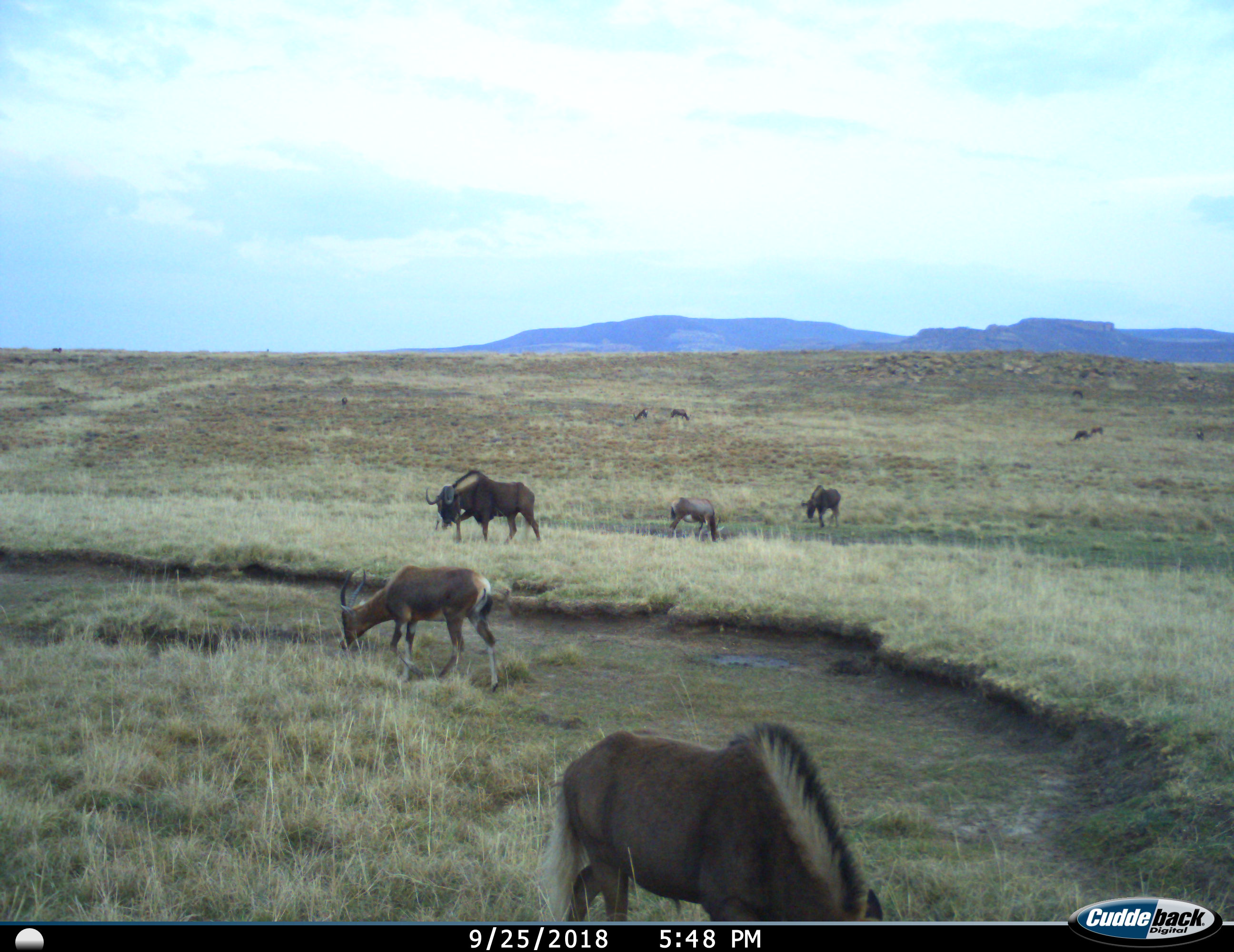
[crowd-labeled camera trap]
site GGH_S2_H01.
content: unidentified animal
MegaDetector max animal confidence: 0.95